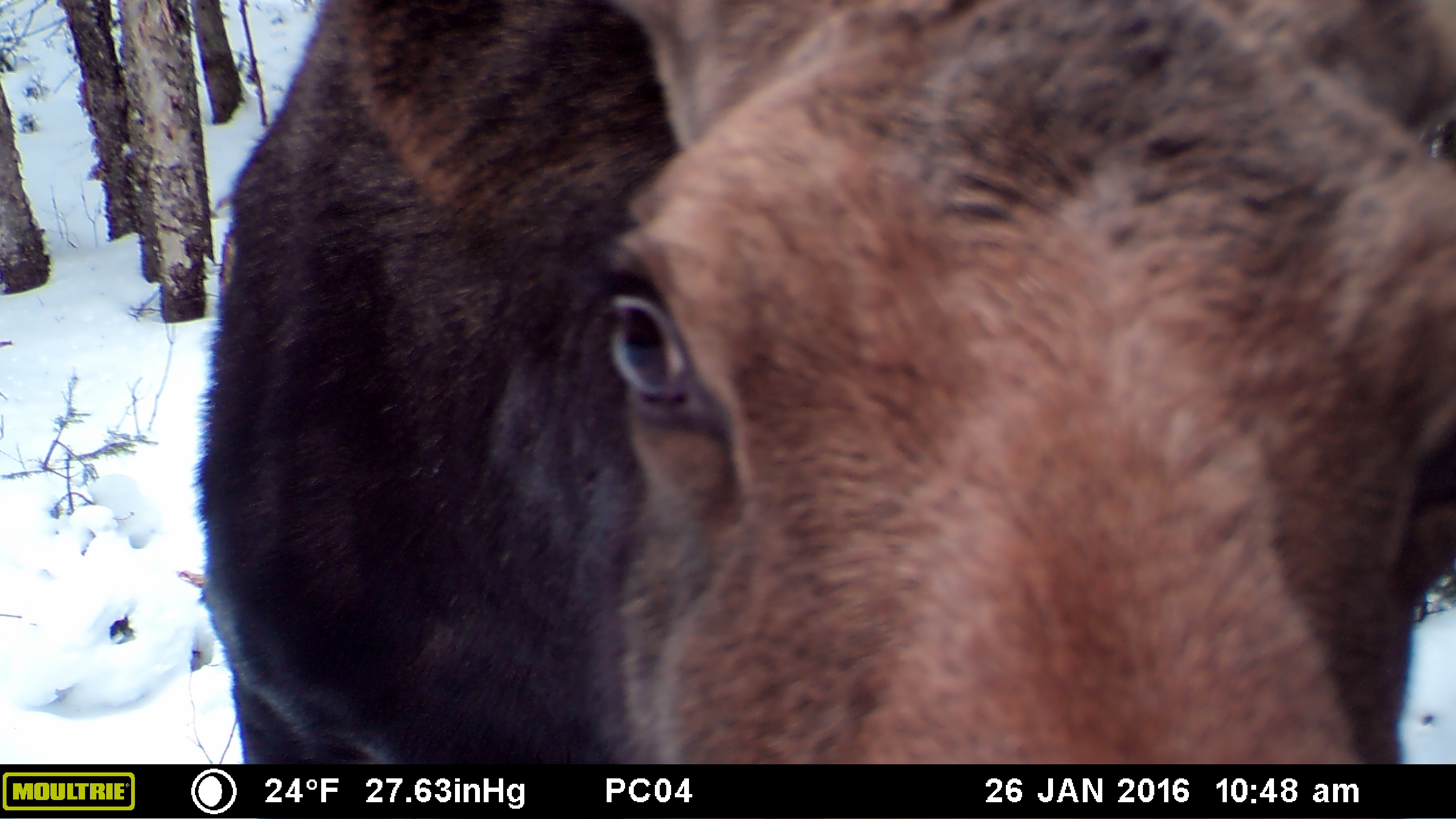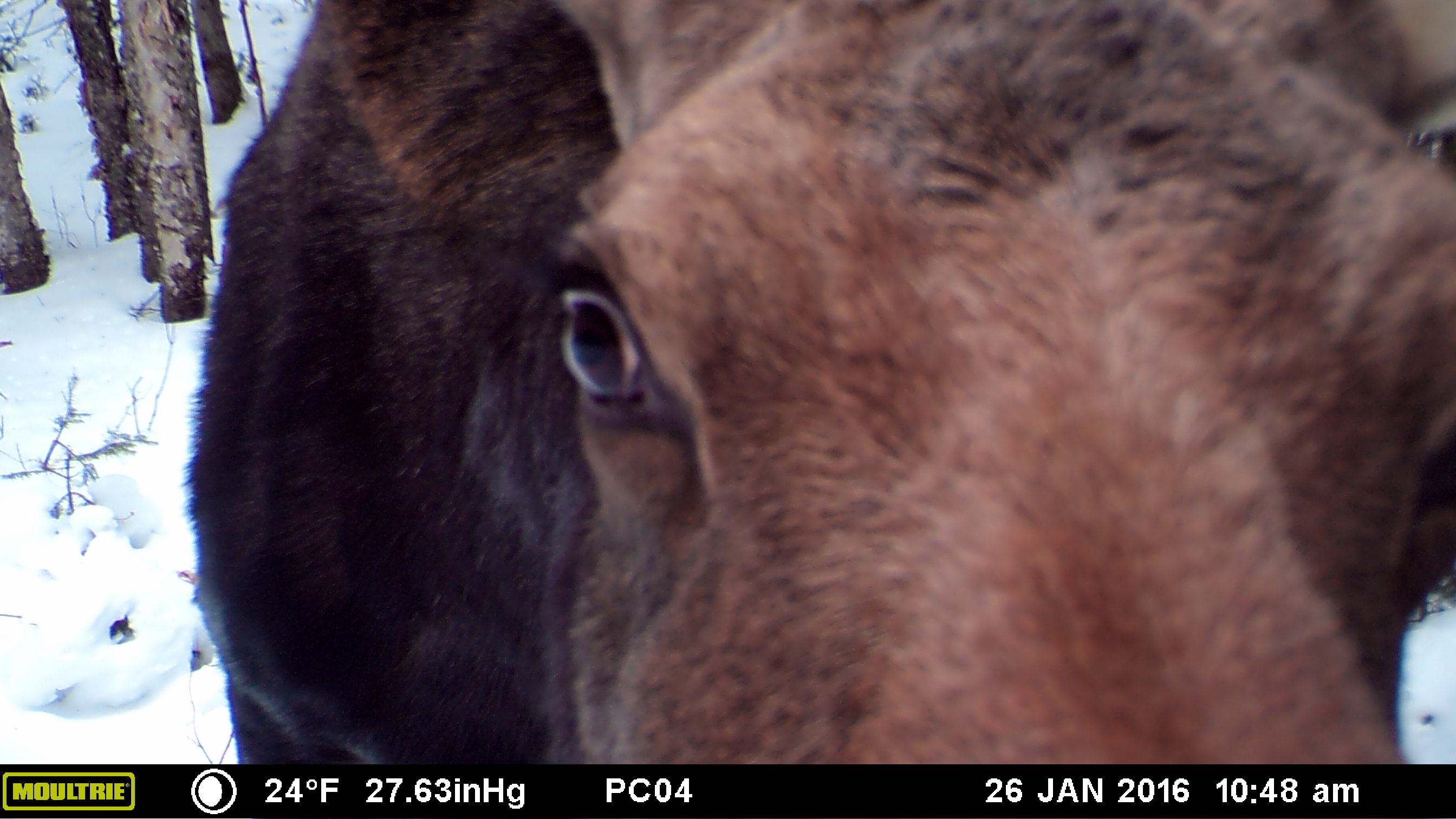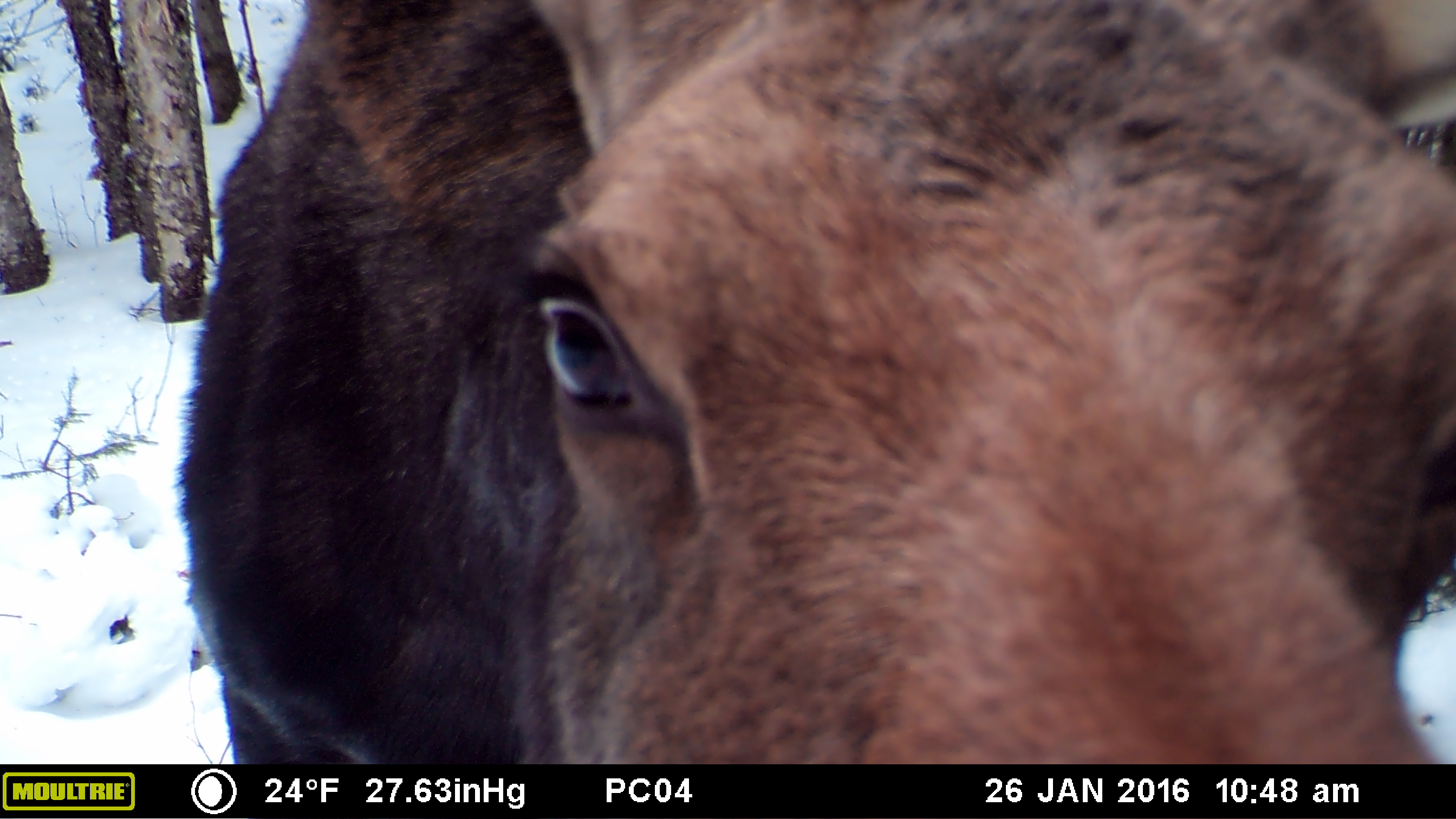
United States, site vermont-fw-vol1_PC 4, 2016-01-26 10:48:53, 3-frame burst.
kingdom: Animalia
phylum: Chordata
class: Mammalia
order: Artiodactyla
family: Cervidae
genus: Alces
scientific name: Alces alces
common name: moose